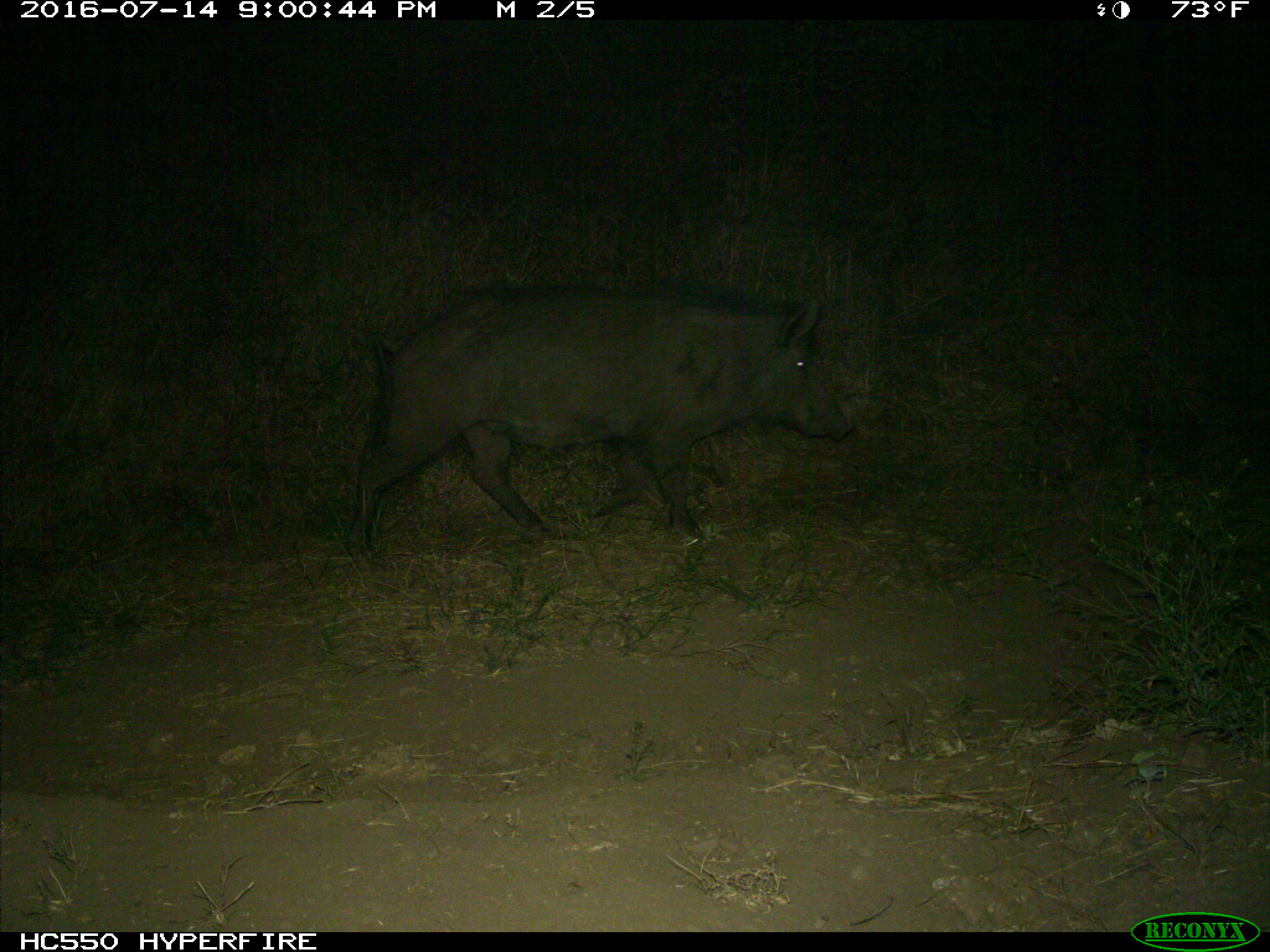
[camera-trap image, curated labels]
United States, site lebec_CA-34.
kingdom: Animalia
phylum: Chordata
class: Mammalia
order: Artiodactyla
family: Suidae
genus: Sus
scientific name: Sus scrofa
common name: wild boar